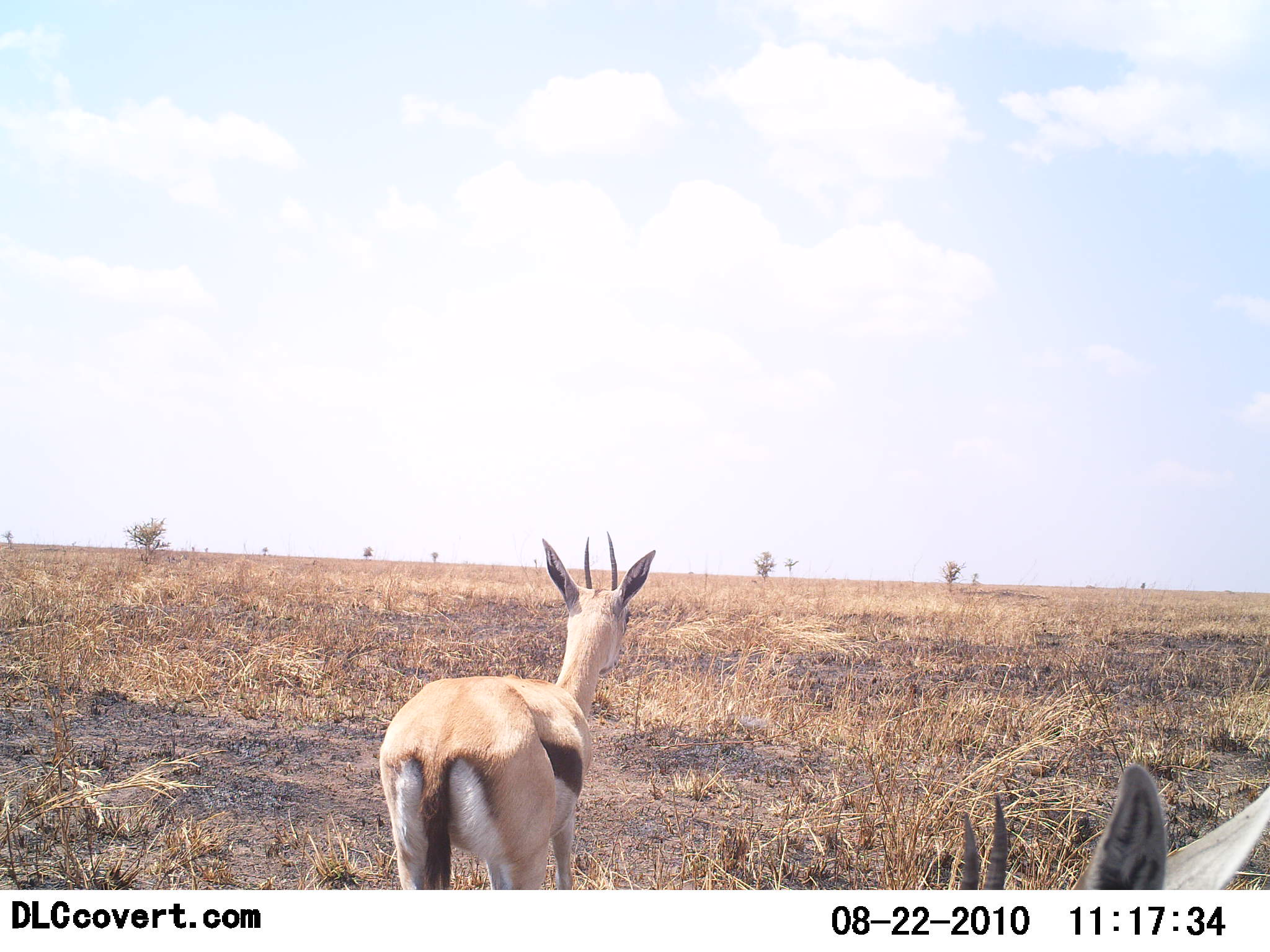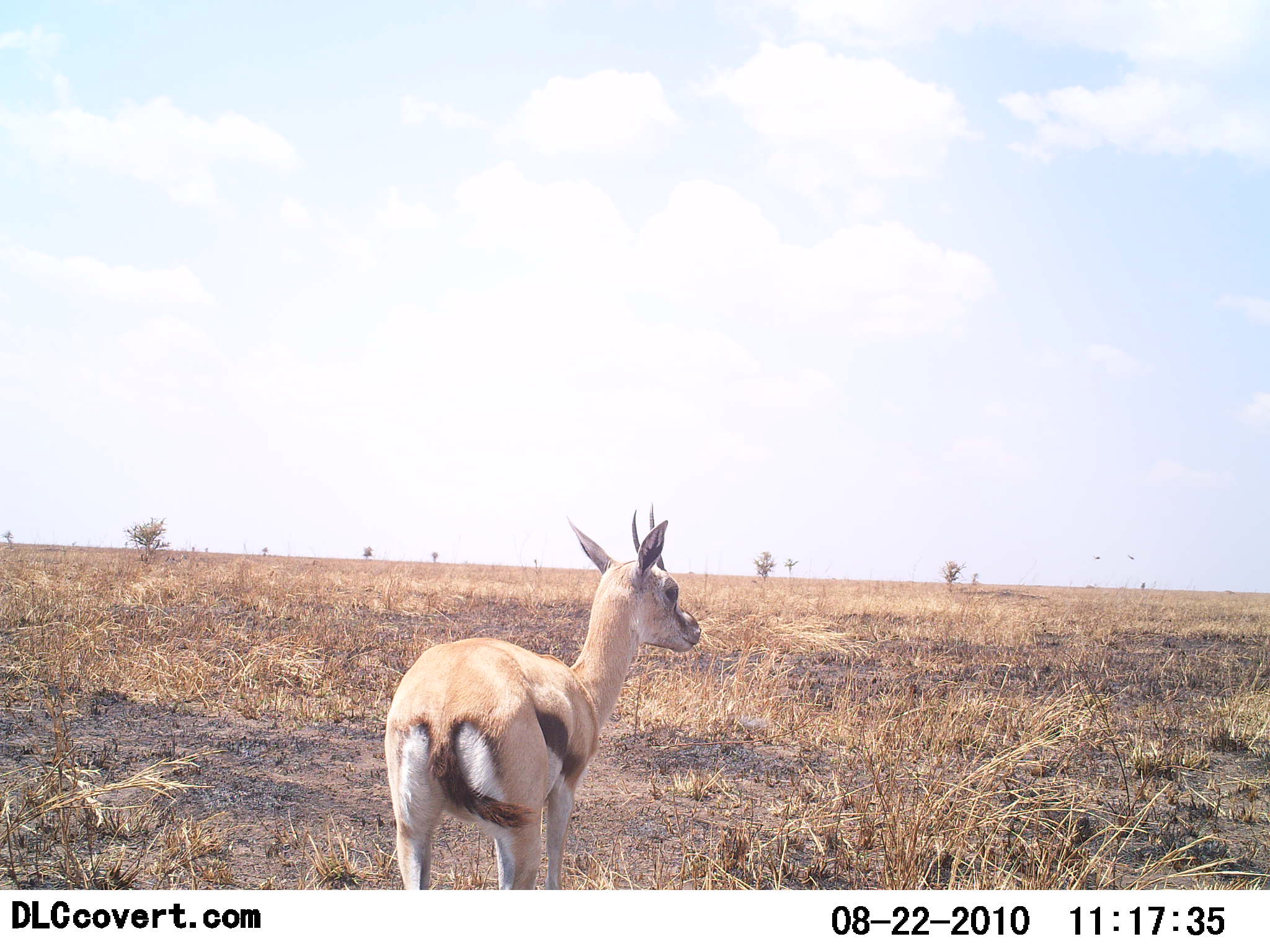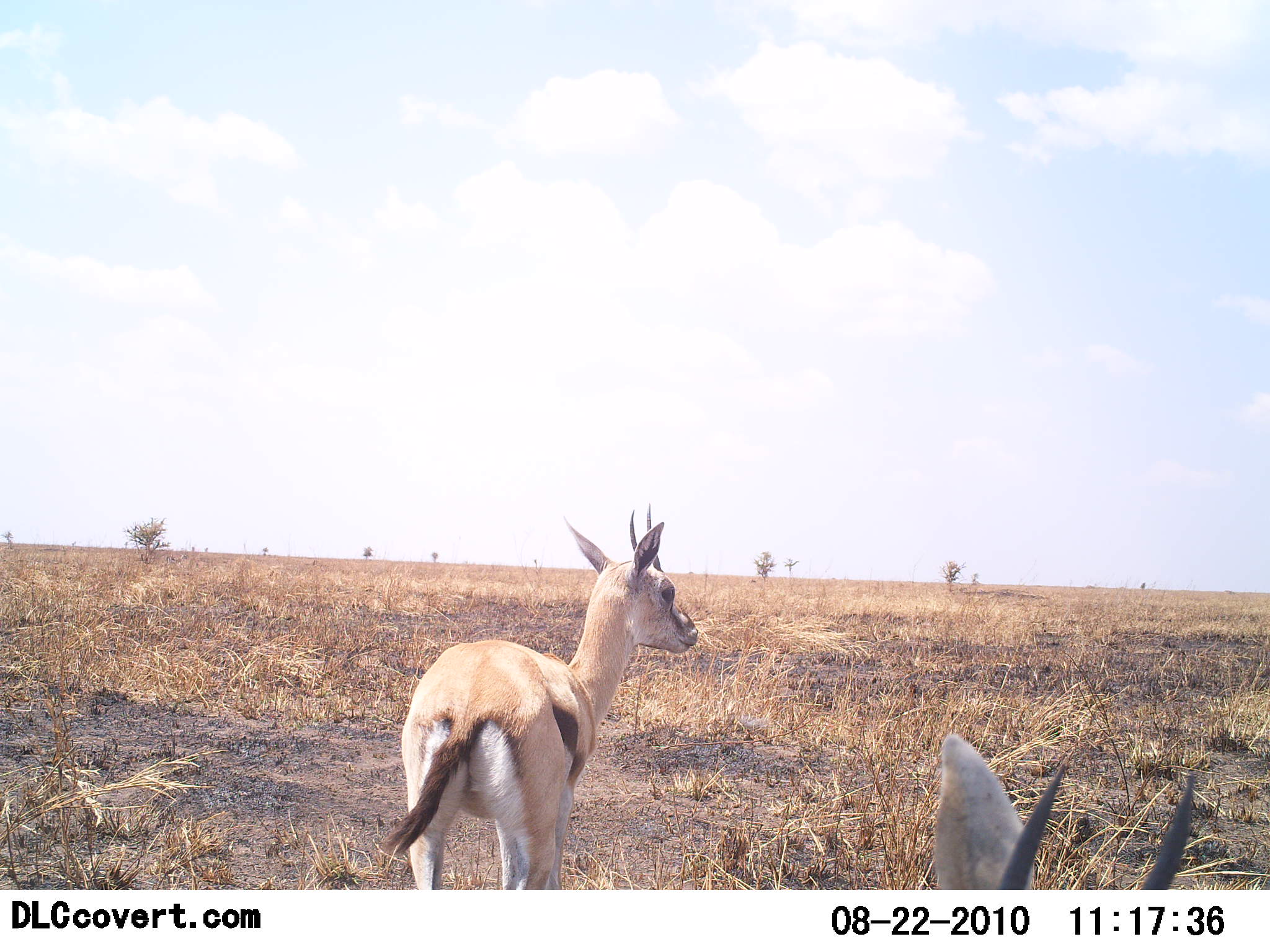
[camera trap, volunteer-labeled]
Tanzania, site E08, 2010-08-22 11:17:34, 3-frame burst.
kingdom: Animalia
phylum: Chordata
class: Mammalia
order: Artiodactyla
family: Bovidae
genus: Eudorcas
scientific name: Eudorcas thomsonii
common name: thomson's gazelle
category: gazellethomsons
Gazellethomsons (thomson's gazelle) (Eudorcas thomsonii), count 2. Behavior (volunteer vote fractions): standing 86%, resting 0%, moving 24%, interacting 0%. Young present (vote fraction): 0%. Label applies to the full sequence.